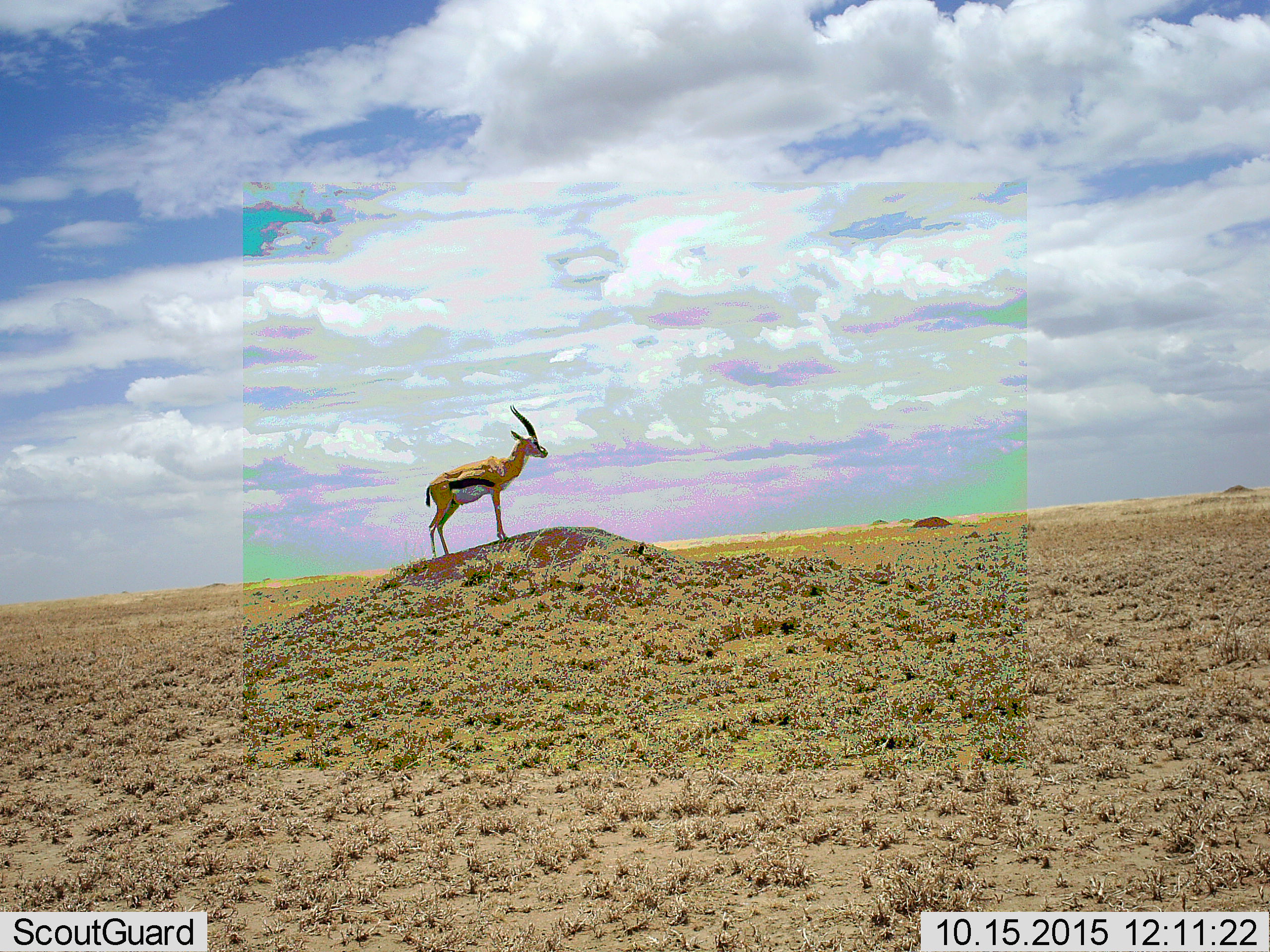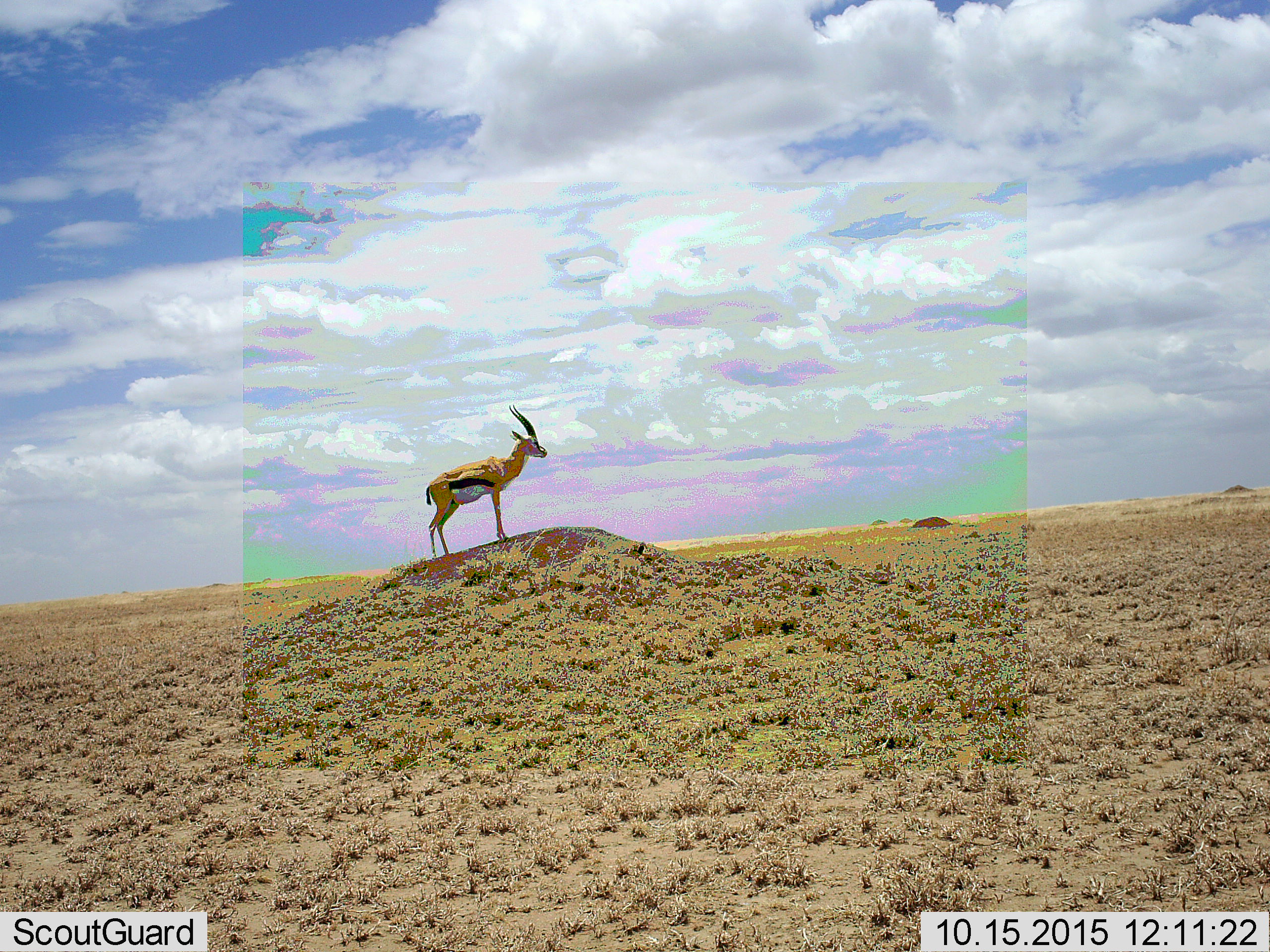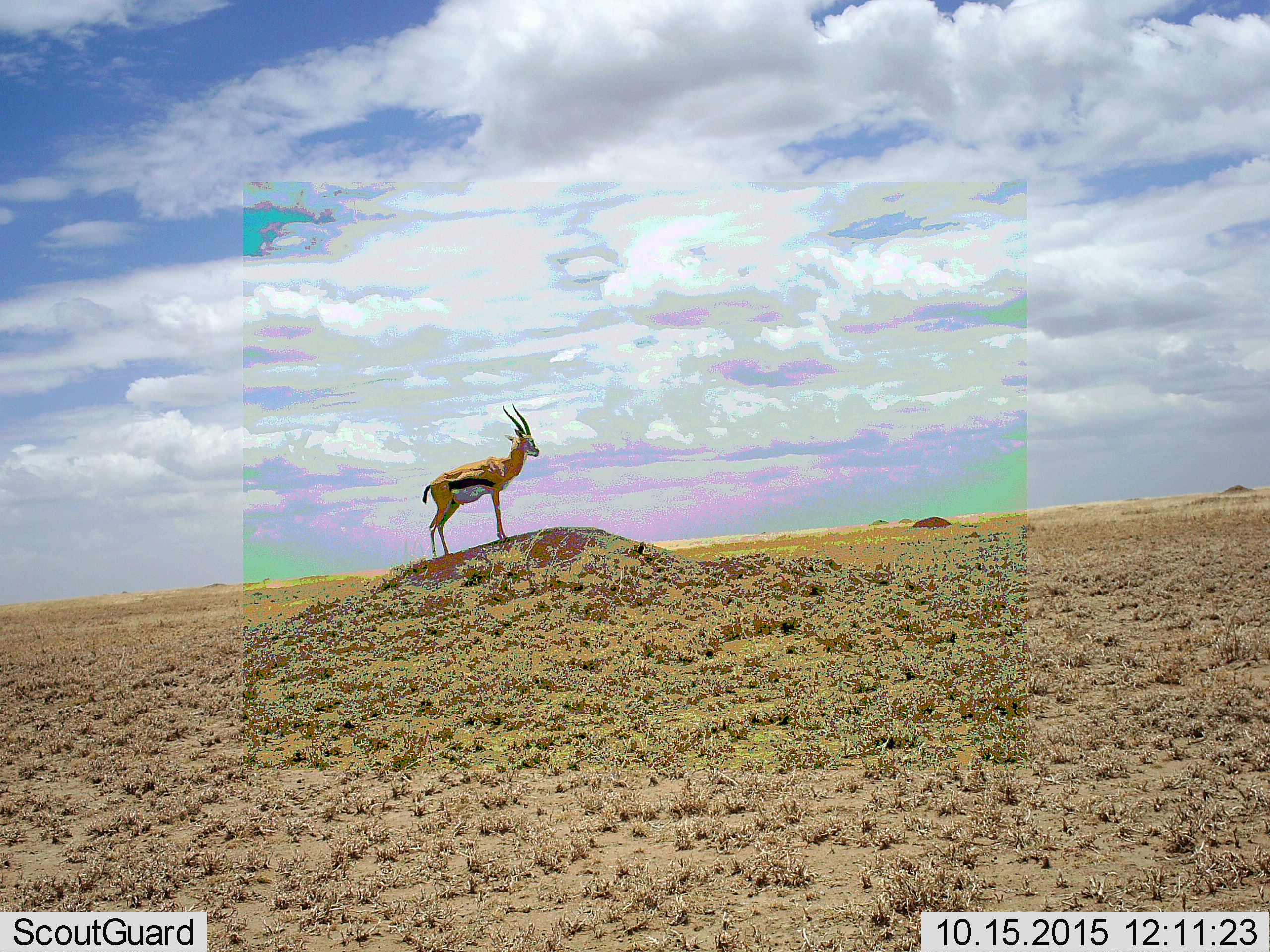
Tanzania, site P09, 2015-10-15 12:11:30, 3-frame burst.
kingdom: Animalia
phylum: Chordata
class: Mammalia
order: Artiodactyla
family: Bovidae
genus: Eudorcas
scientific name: Eudorcas thomsonii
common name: thomson's gazelle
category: gazellethomsons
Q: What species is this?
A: Gazellethomsons (thomson's gazelle) (Eudorcas thomsonii).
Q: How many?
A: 1.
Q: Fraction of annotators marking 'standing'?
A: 100%.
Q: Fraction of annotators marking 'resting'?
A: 0%.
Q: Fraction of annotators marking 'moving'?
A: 0%.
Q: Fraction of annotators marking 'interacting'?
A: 0%.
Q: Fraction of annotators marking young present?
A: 0%.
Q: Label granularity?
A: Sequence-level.